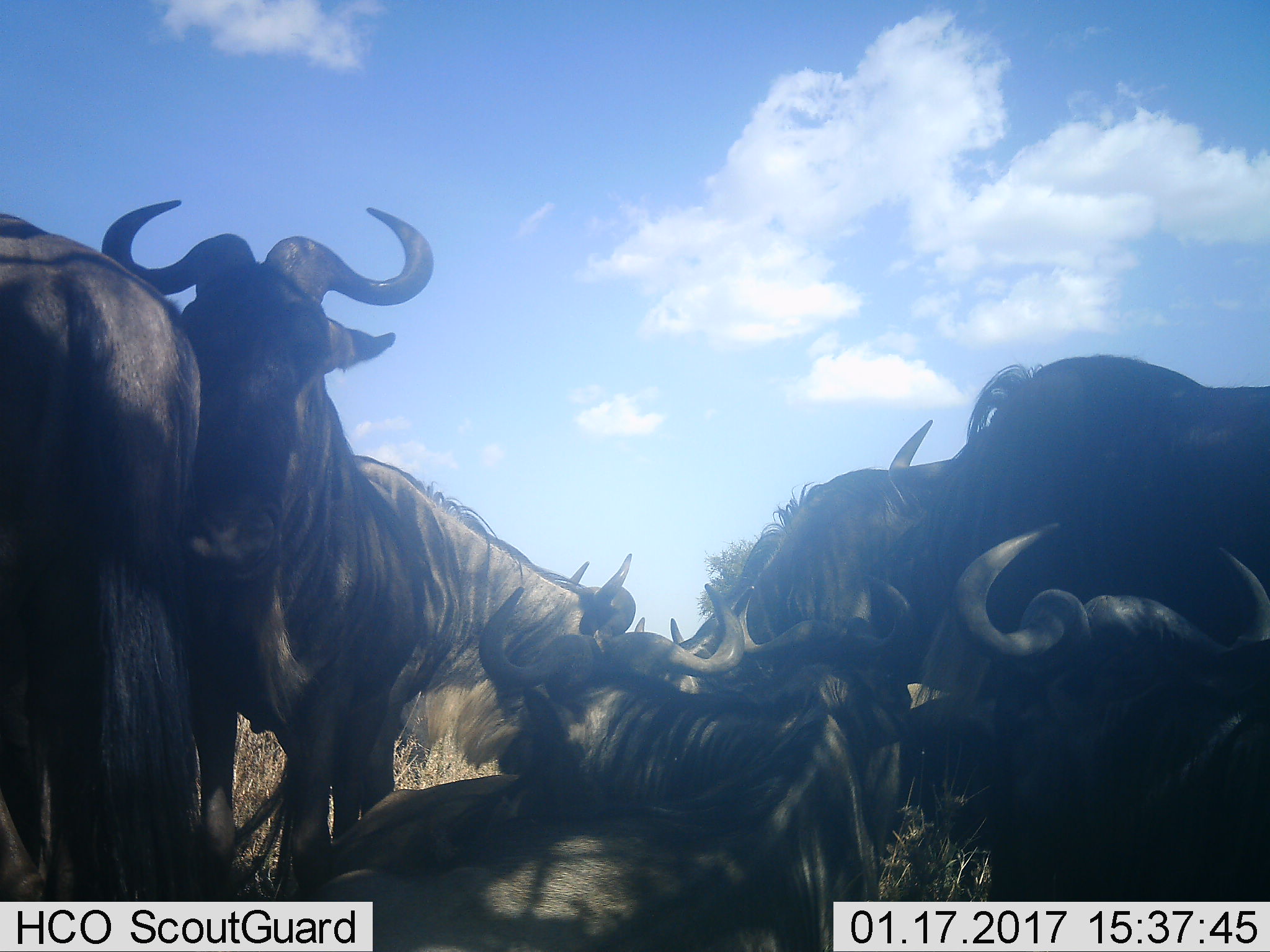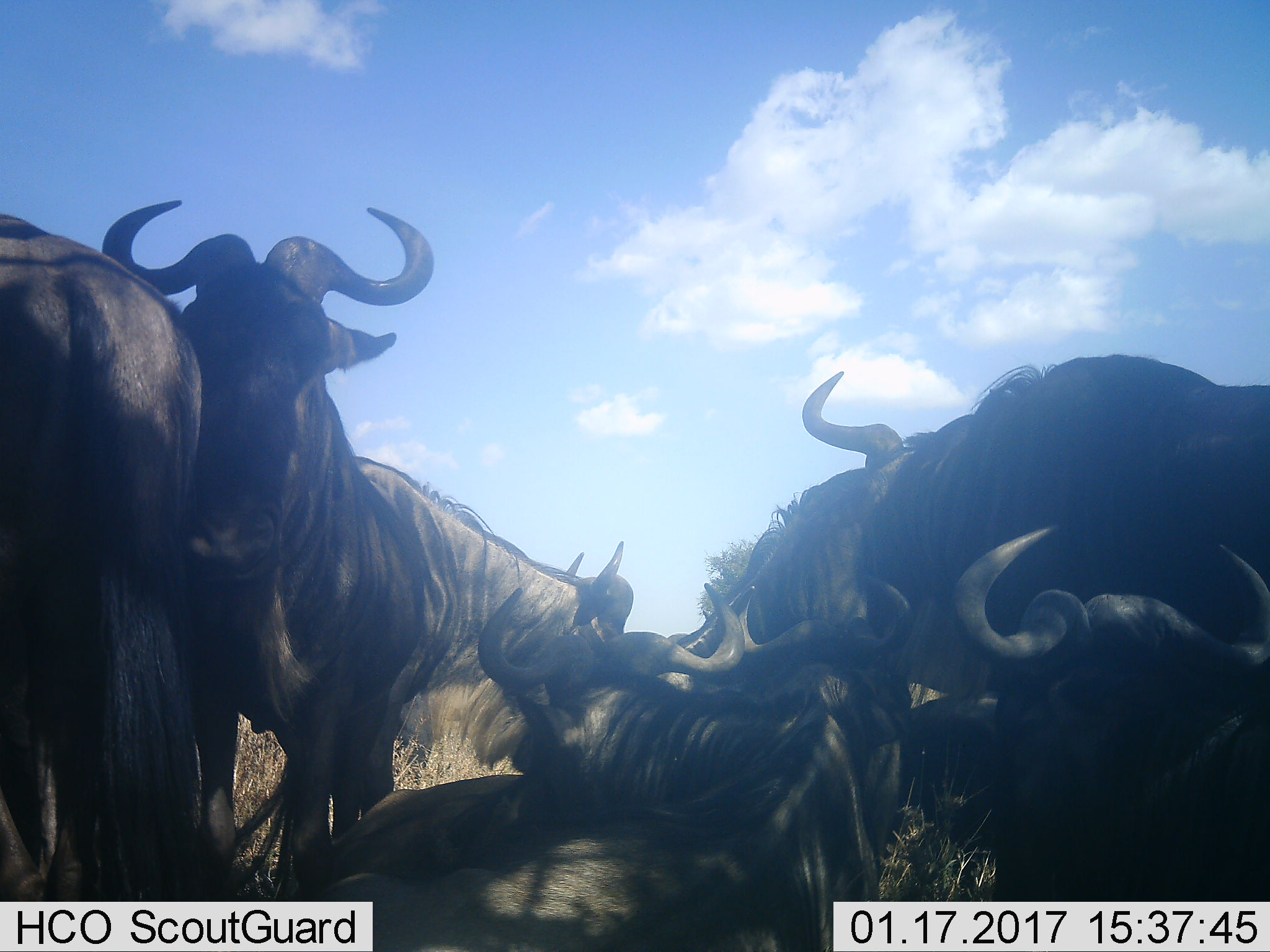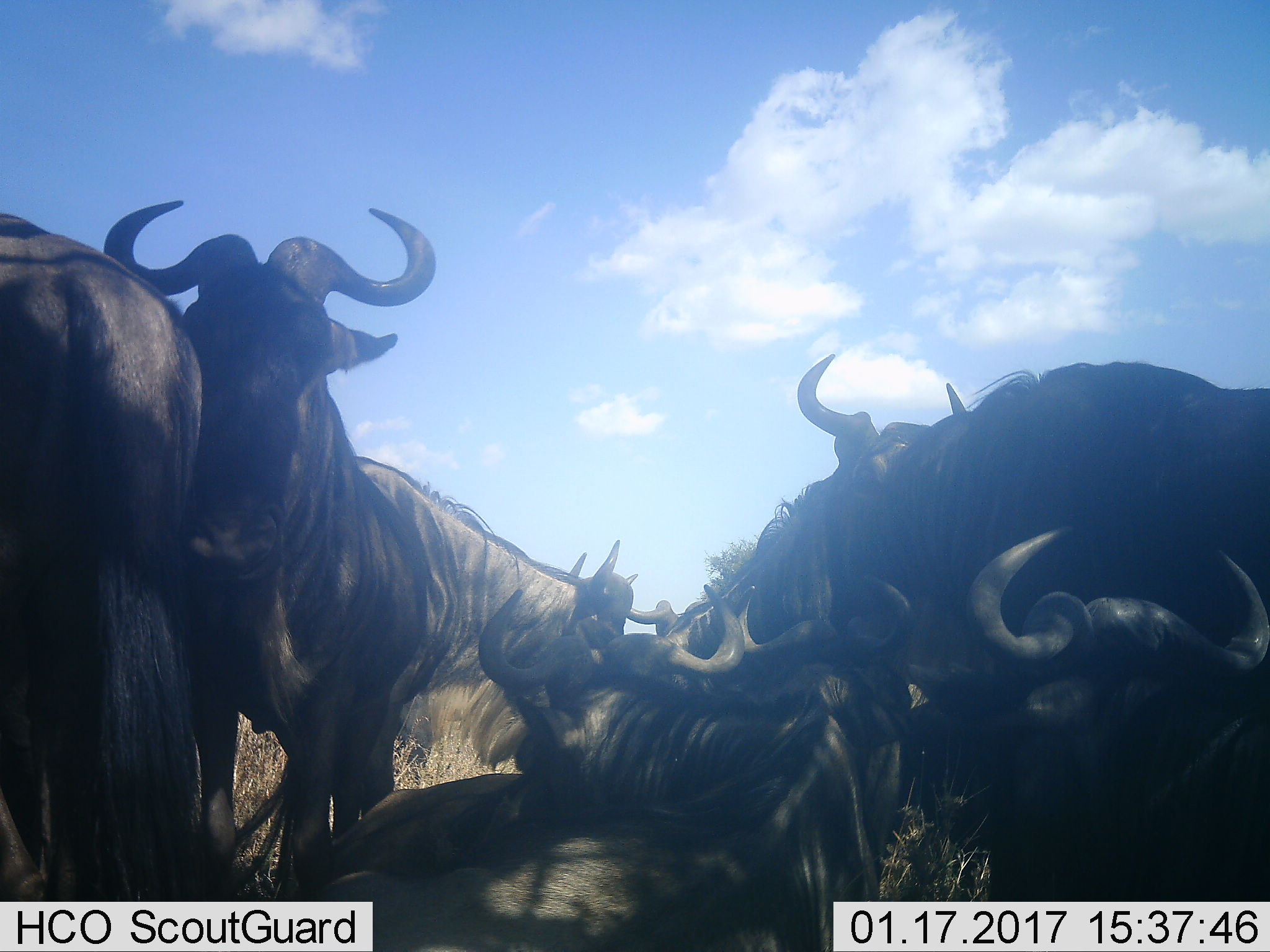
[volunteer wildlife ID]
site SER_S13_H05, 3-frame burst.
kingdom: Animalia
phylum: Chordata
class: Mammalia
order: Artiodactyla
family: Bovidae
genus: Connochaetes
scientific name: Connochaetes taurinus taurinus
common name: blue wildebeest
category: wildebeestblue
Wildebeestblue (blue wildebeest) (Connochaetes taurinus taurinus), count 9. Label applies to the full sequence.